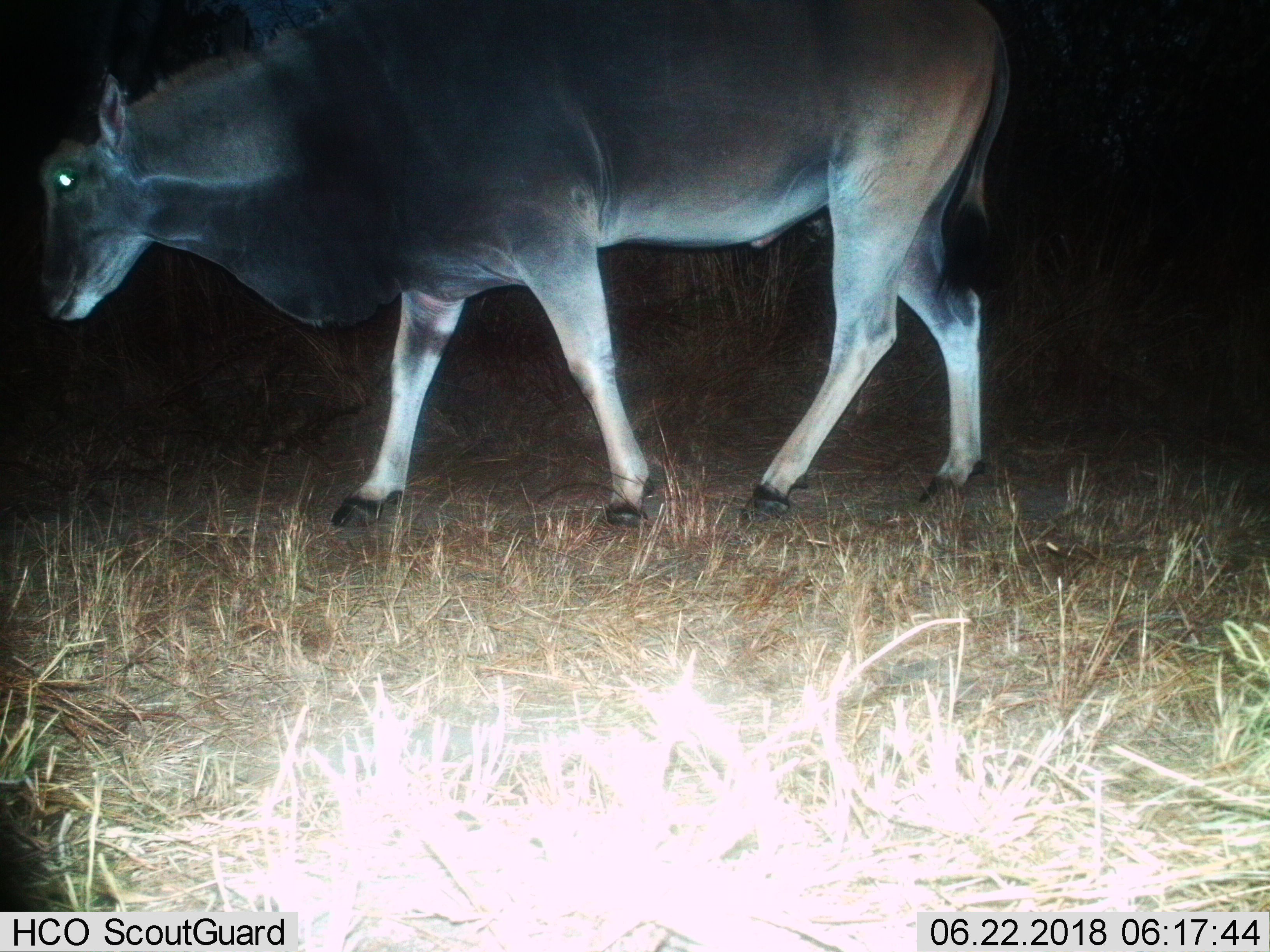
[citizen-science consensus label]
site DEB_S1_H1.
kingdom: Animalia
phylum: Chordata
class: Mammalia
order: Artiodactyla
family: Bovidae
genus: Tragelaphus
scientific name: Tragelaphus oryx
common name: eland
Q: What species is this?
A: Eland (Tragelaphus oryx).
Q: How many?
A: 1.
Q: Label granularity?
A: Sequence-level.